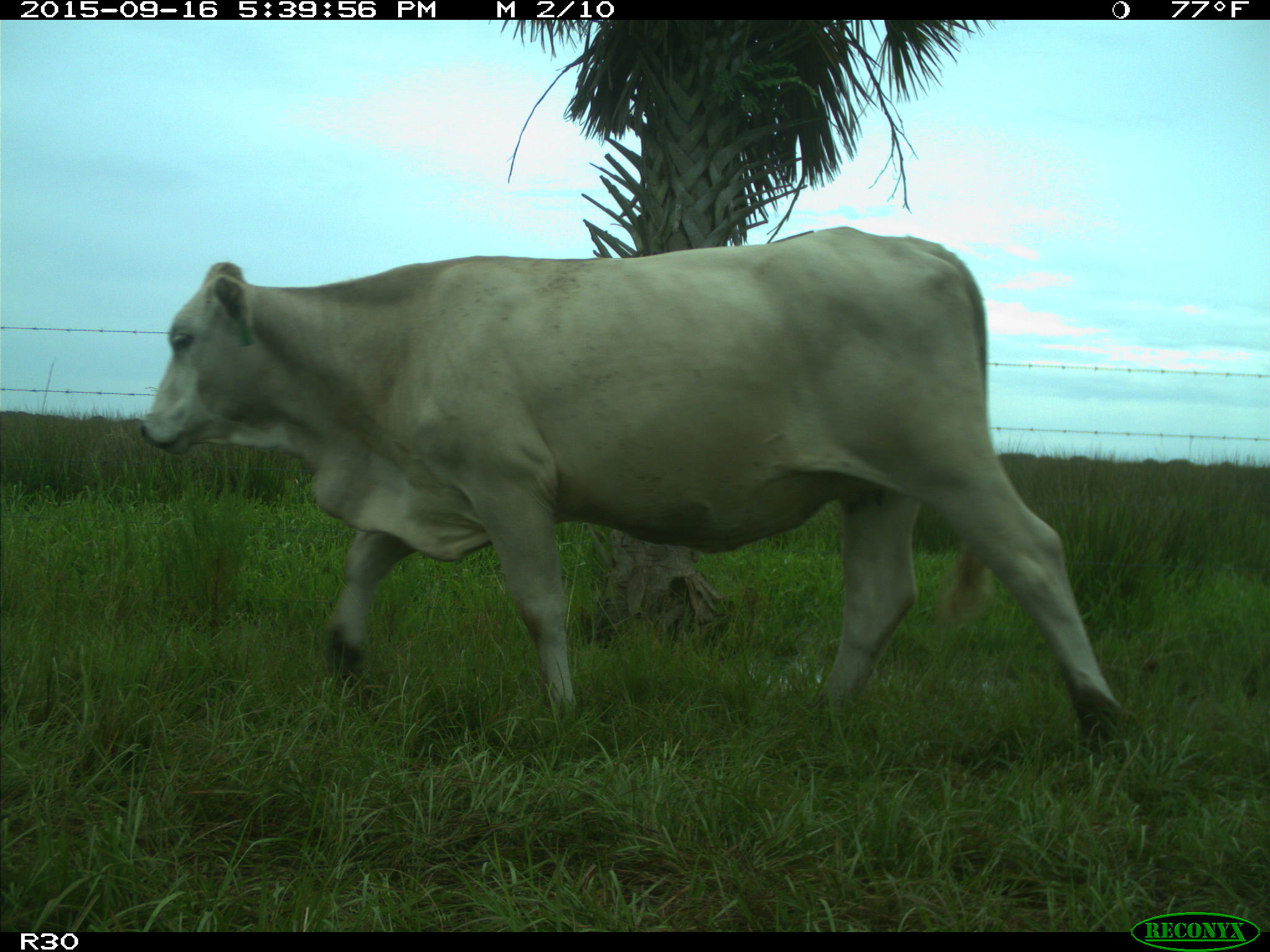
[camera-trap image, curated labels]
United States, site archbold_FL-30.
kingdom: Animalia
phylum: Chordata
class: Mammalia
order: Artiodactyla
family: Bovidae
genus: Bos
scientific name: Bos taurus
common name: domestic cow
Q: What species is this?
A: Bos taurus (domestic cow).